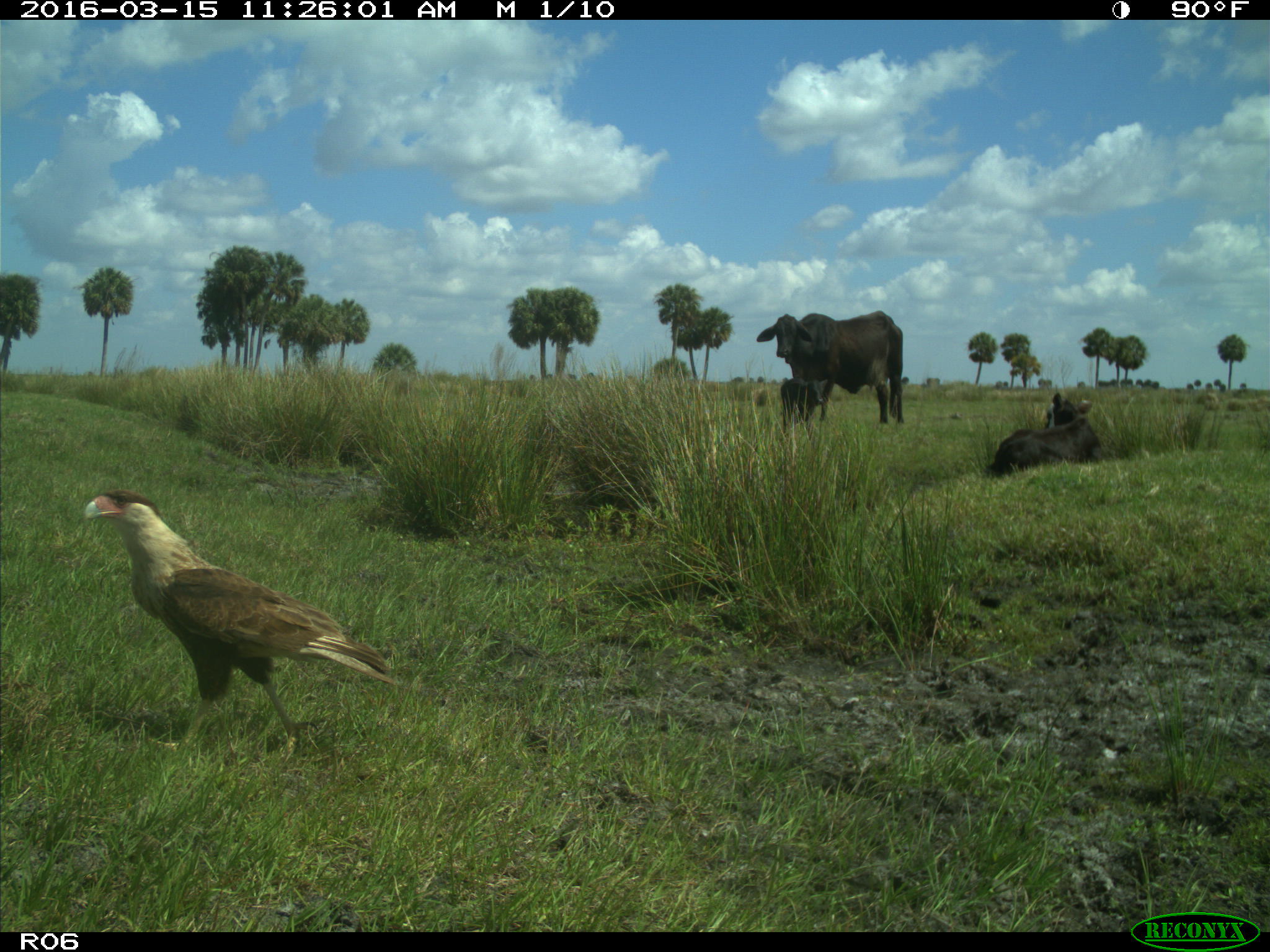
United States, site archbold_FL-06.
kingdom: Animalia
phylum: Chordata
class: Mammalia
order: Artiodactyla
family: Bovidae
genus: Bos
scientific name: Bos taurus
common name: domestic cow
Bos taurus (domestic cow).